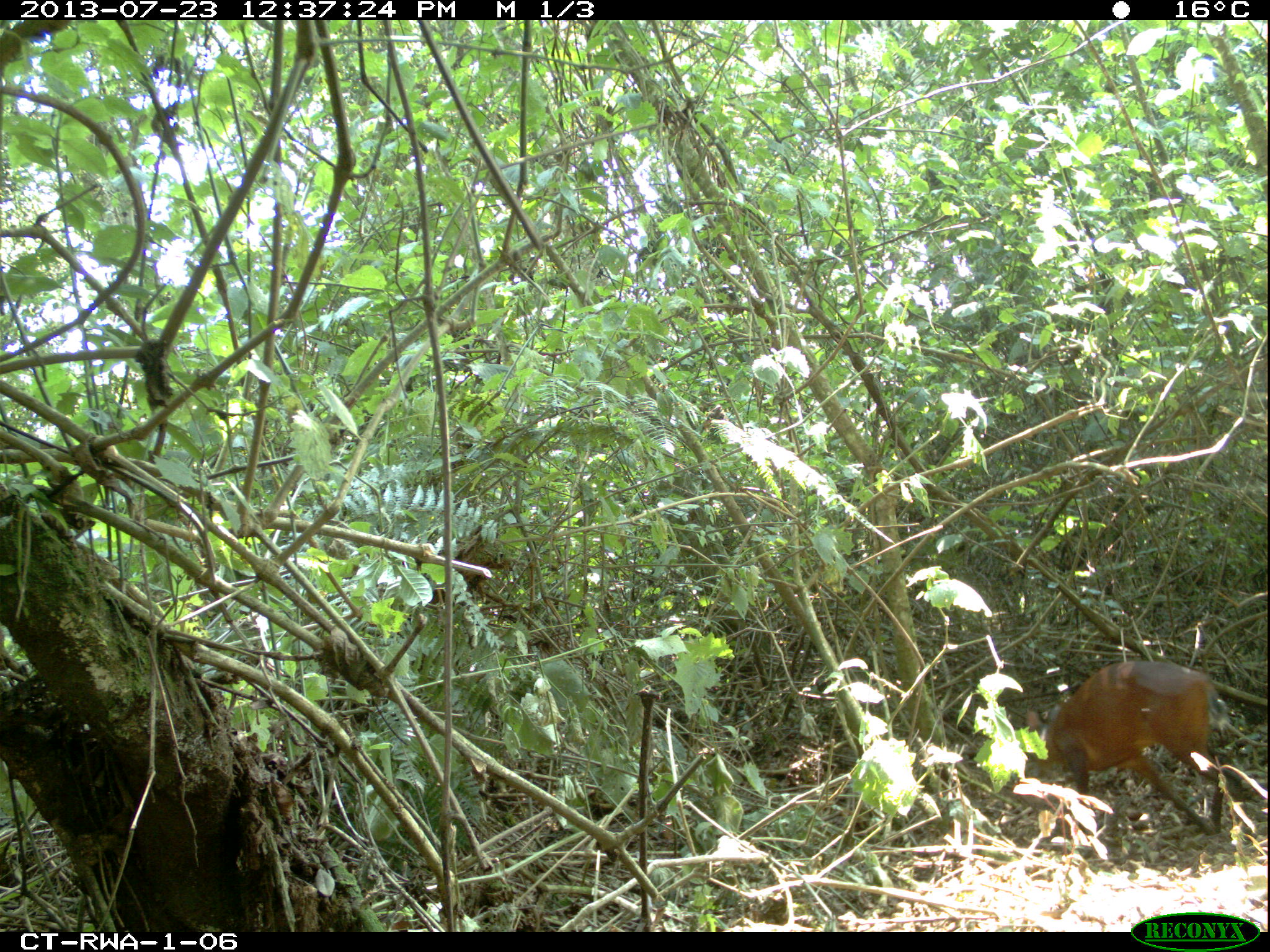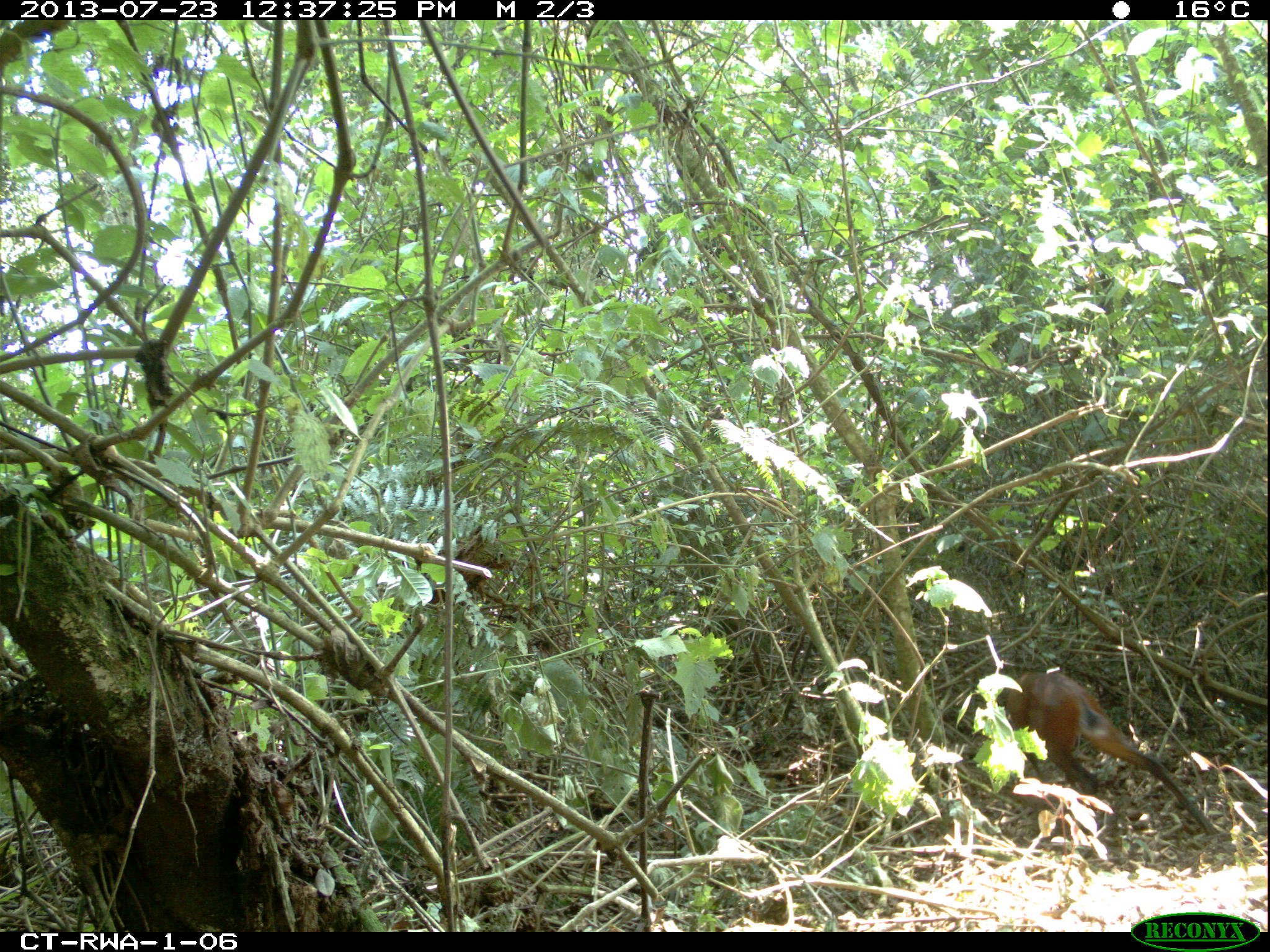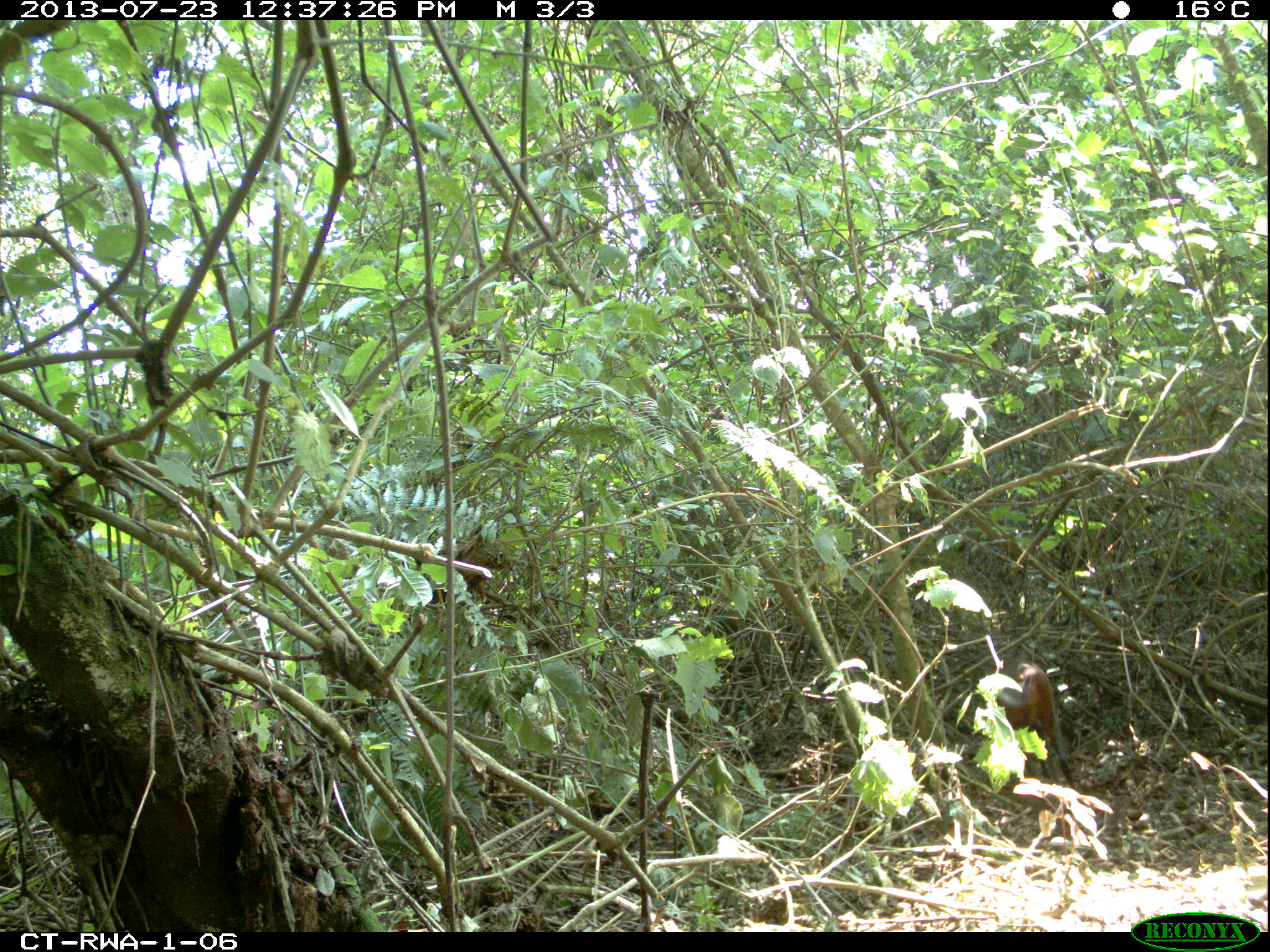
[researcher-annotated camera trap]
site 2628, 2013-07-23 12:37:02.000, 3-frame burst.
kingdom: Animalia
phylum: Chordata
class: Mammalia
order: Artiodactyla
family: Bovidae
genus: Cephalophus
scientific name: Cephalophus nigrifrons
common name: black-fronted duiker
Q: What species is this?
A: Cephalophus nigrifrons (black-fronted duiker).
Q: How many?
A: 1.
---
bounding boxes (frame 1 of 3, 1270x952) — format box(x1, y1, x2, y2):
cephalophus nigrifrons: box(1018, 655, 1228, 853)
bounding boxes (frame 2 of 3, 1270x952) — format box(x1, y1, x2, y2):
cephalophus nigrifrons: box(990, 669, 1219, 838)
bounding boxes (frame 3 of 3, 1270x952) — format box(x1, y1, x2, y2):
cephalophus nigrifrons: box(977, 658, 1079, 795)